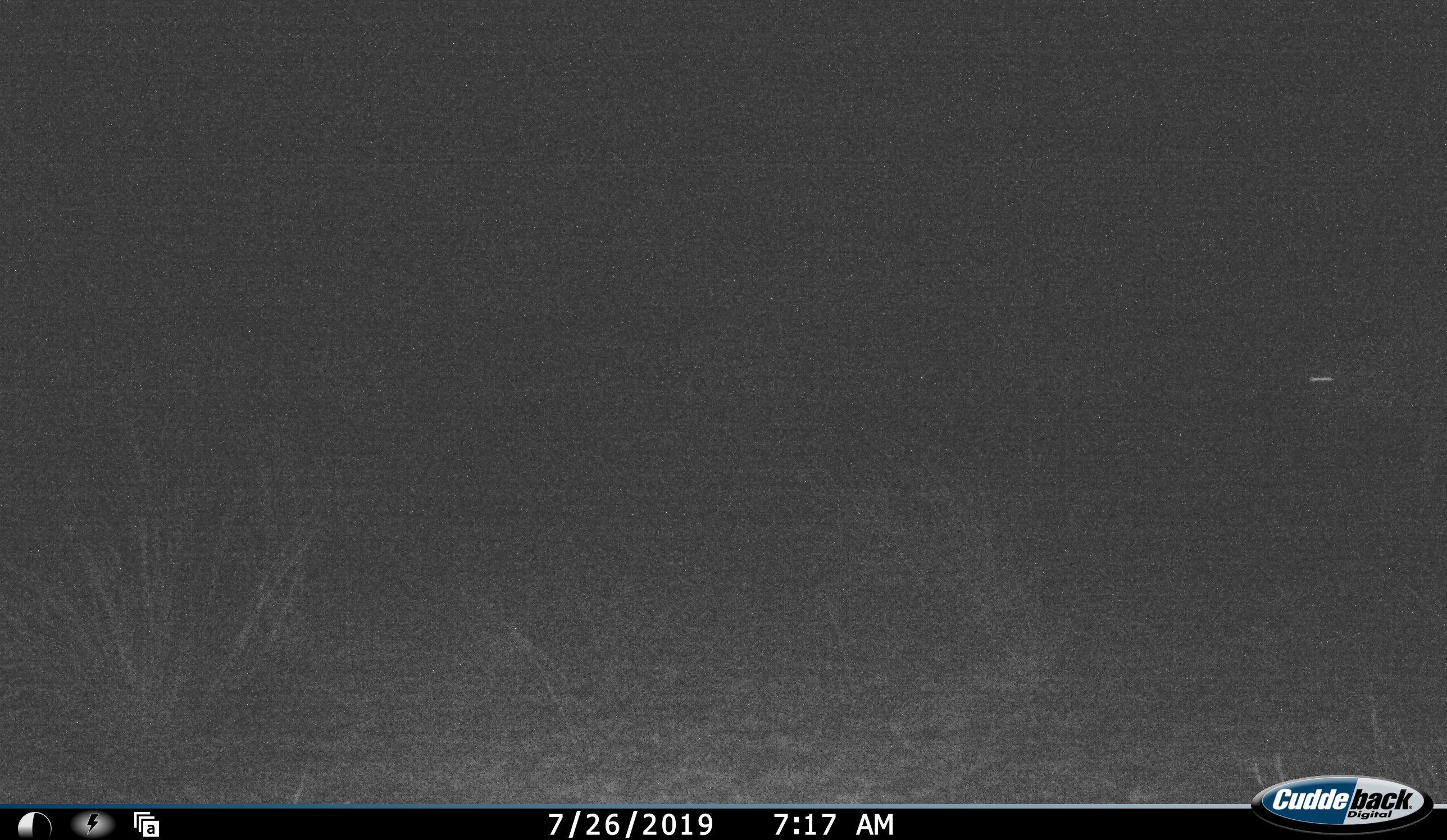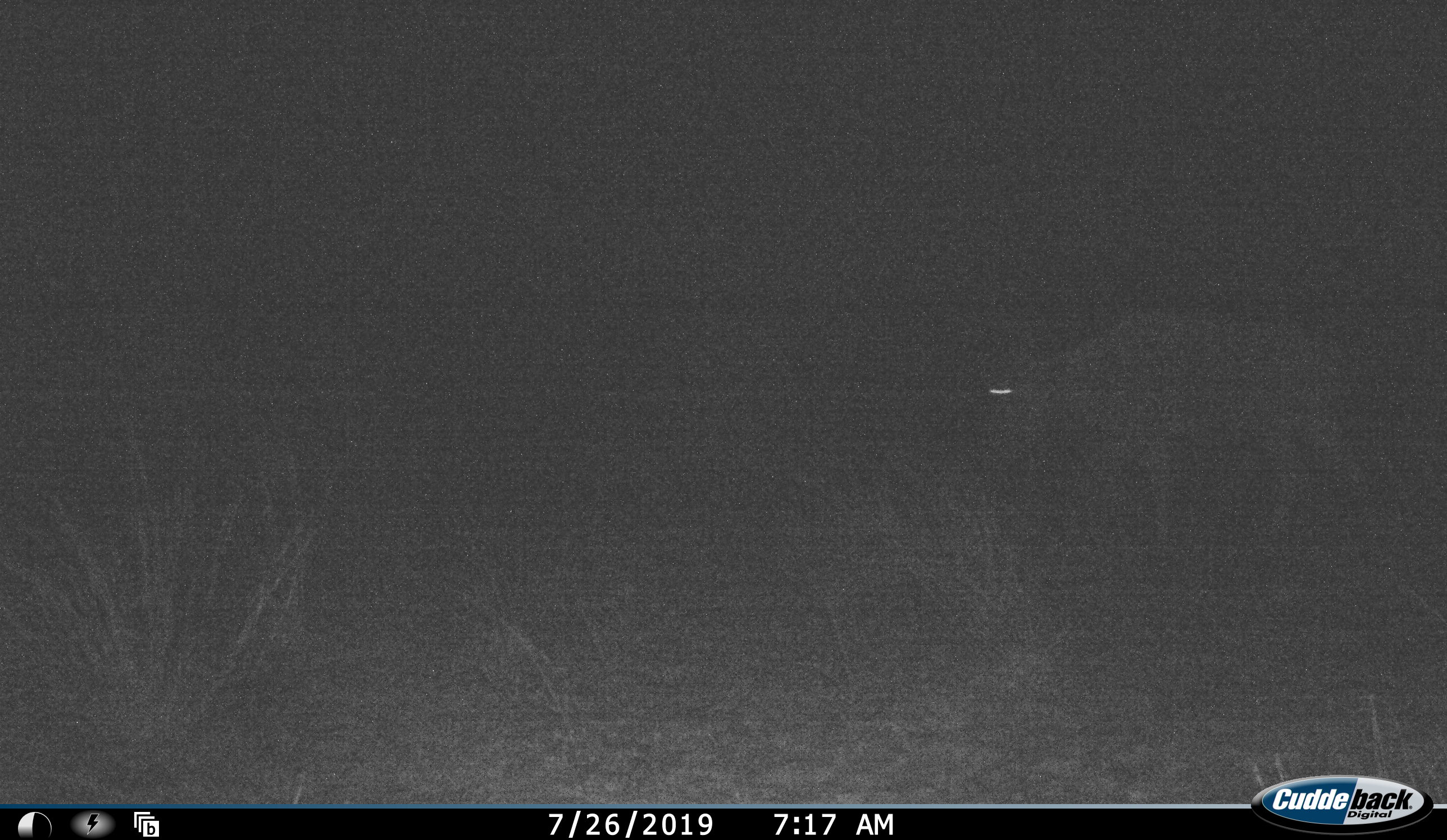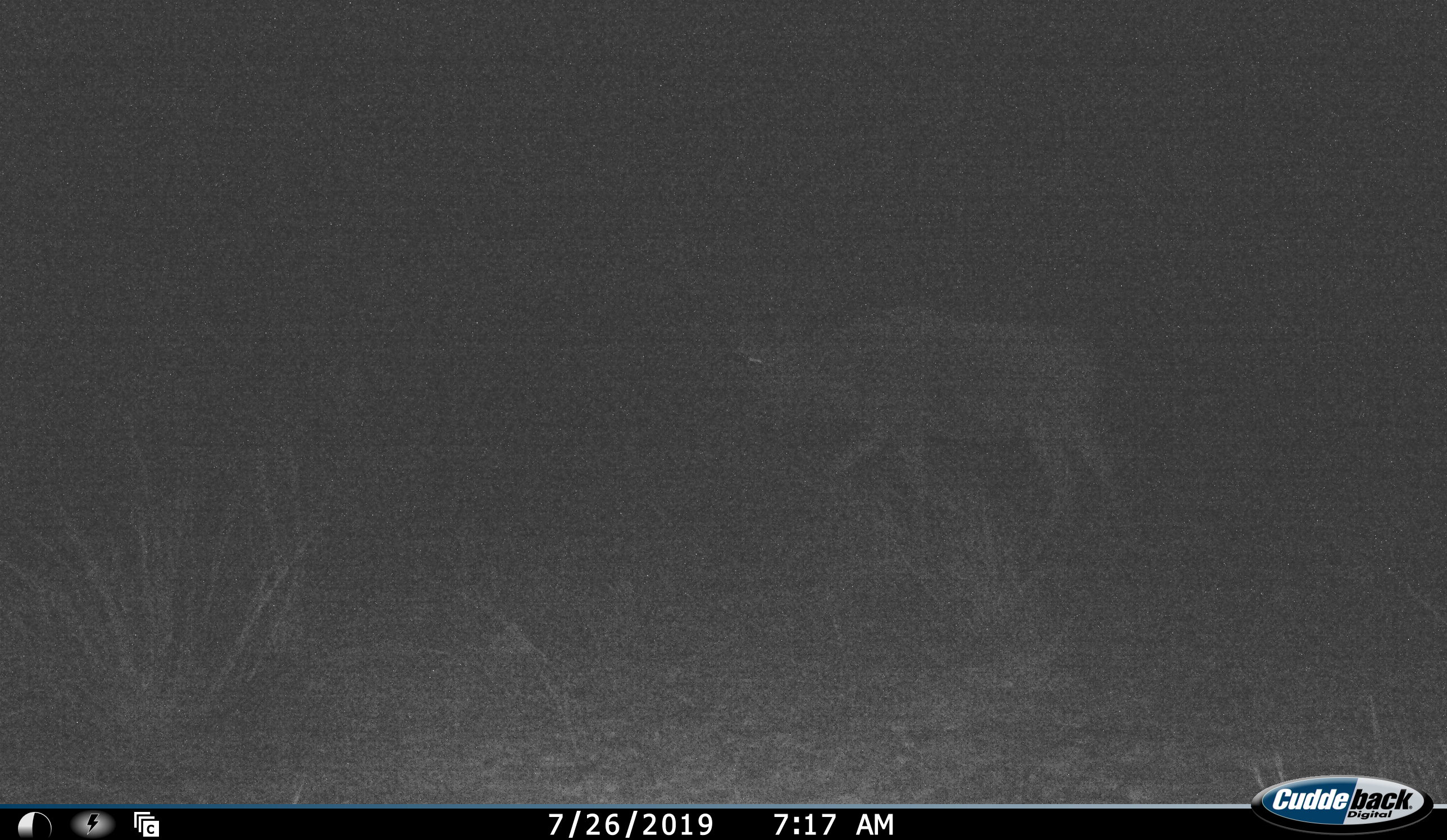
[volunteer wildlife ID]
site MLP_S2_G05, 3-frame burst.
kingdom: Animalia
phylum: Chordata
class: Mammalia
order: Artiodactyla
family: Bovidae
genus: Connochaetes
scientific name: Connochaetes taurinus taurinus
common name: blue wildebeest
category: wildebeestblue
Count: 1.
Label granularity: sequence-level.